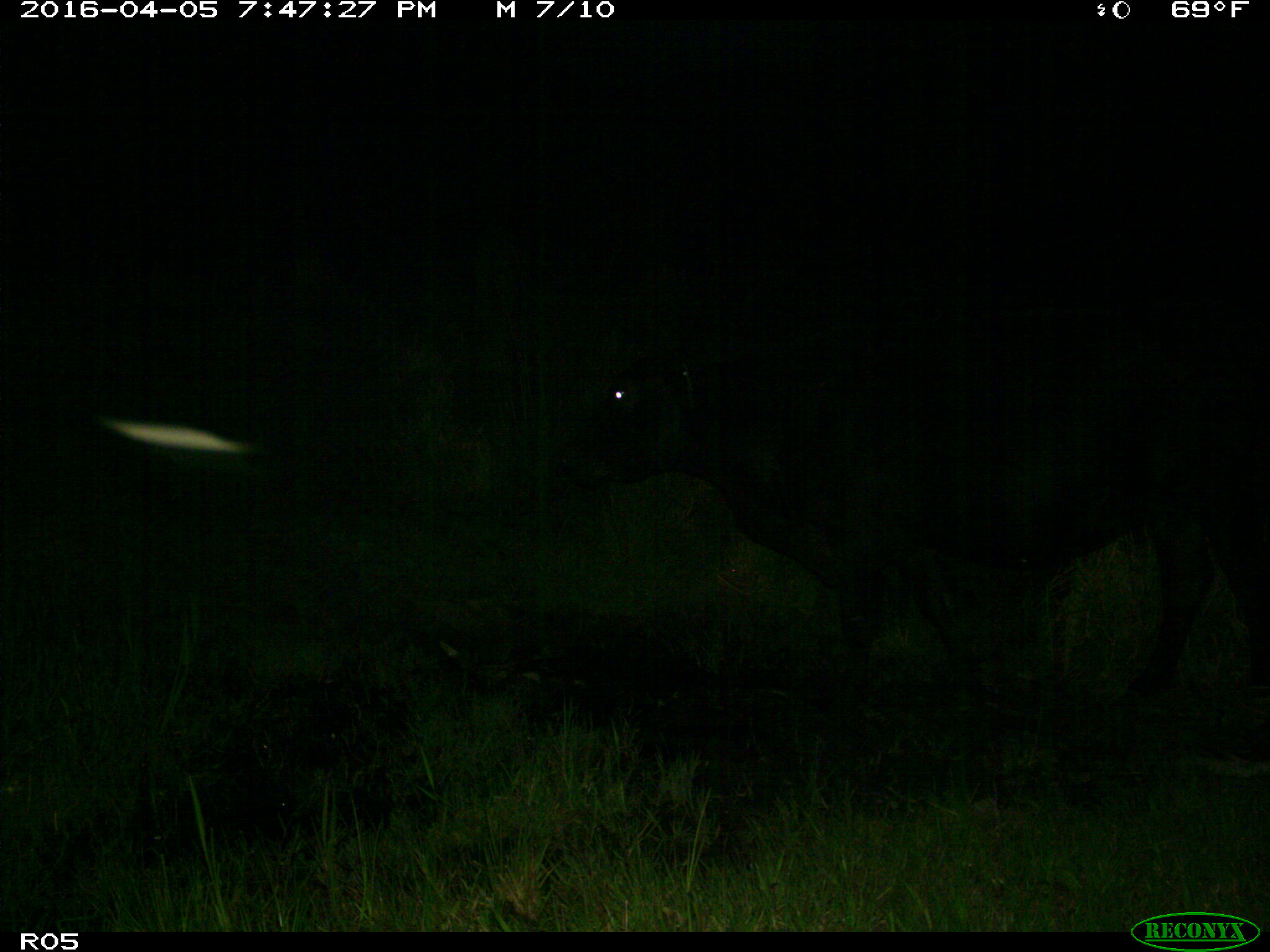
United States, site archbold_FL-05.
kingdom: Animalia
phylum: Chordata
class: Mammalia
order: Artiodactyla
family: Bovidae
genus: Bos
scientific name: Bos taurus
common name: domestic cow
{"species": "Bos taurus (domestic cow)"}